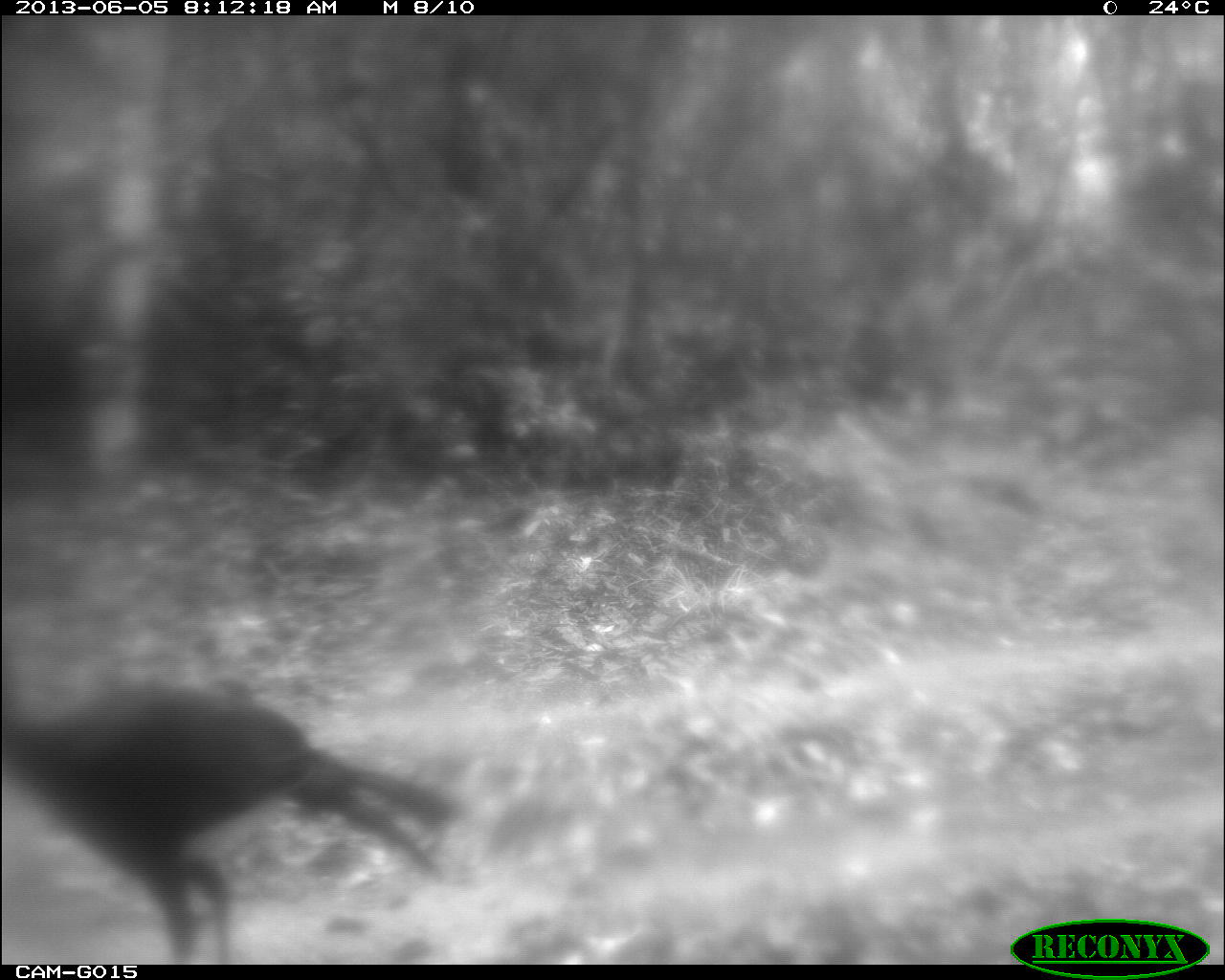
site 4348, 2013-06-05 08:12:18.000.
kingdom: Animalia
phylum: Chordata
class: Aves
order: Galliformes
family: Cracidae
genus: Crax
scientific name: Crax rubra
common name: great curassow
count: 1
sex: male